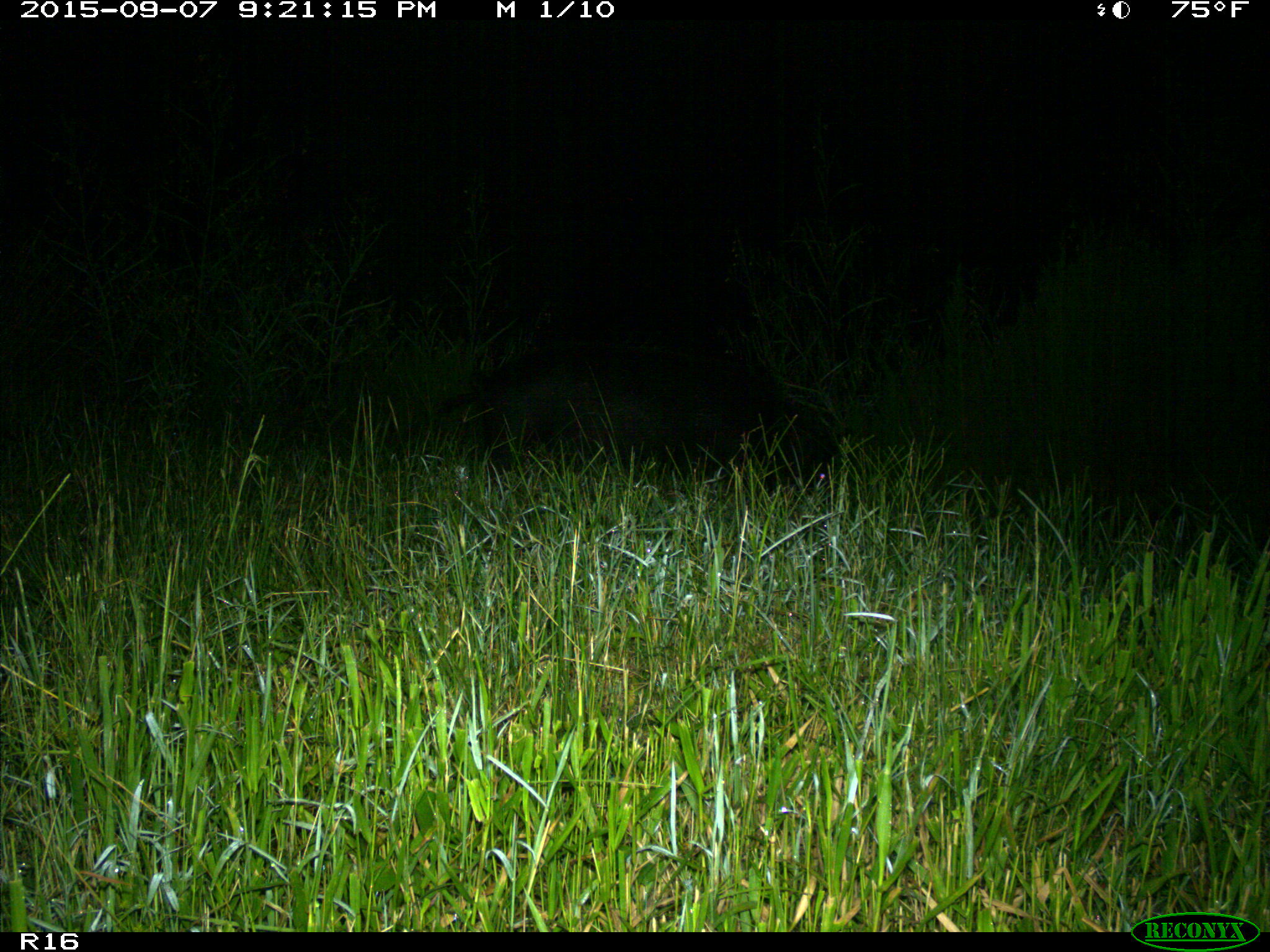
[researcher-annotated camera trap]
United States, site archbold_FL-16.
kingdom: Animalia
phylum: Chordata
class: Mammalia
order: Artiodactyla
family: Suidae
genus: Sus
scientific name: Sus scrofa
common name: wild boar